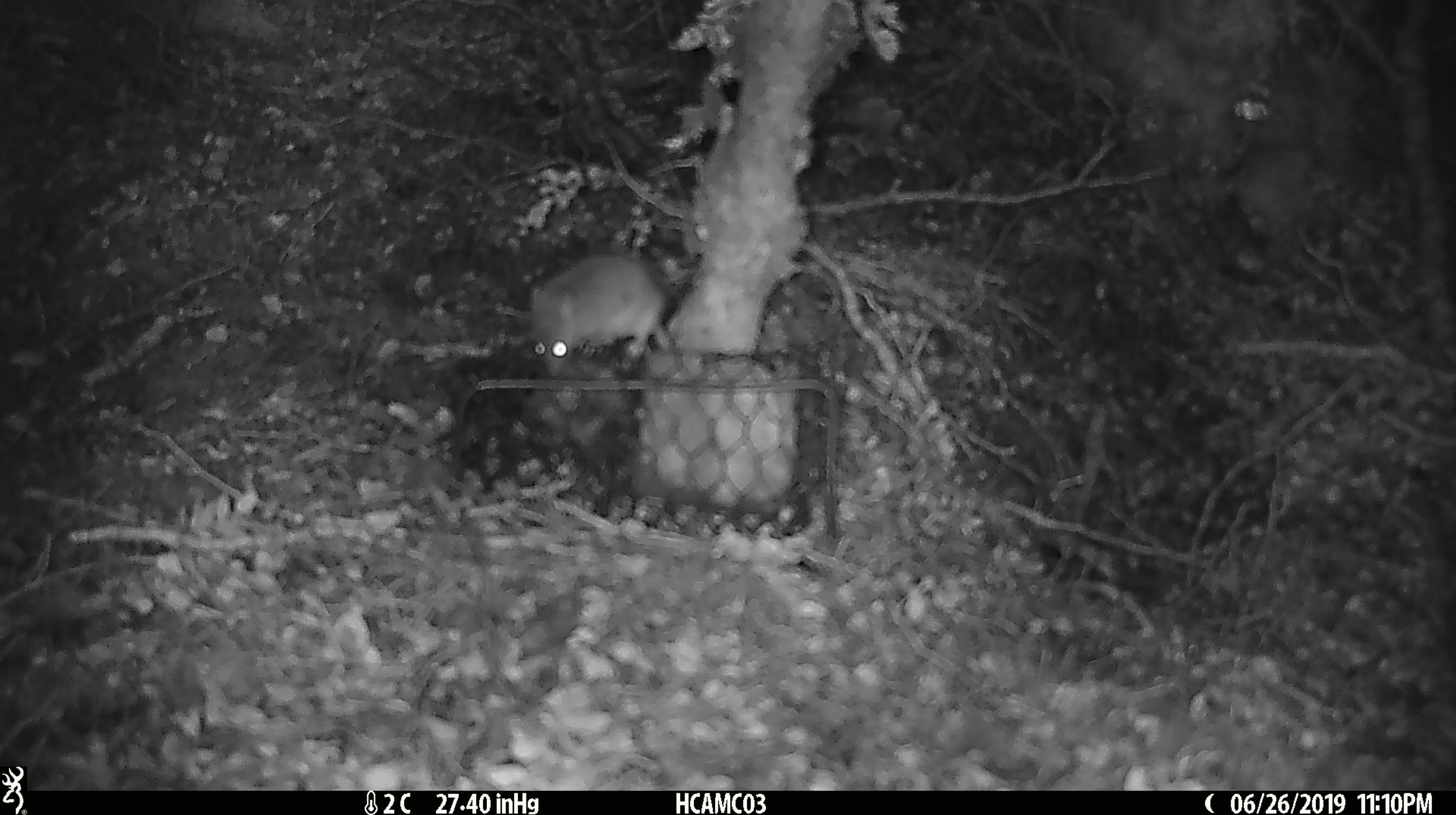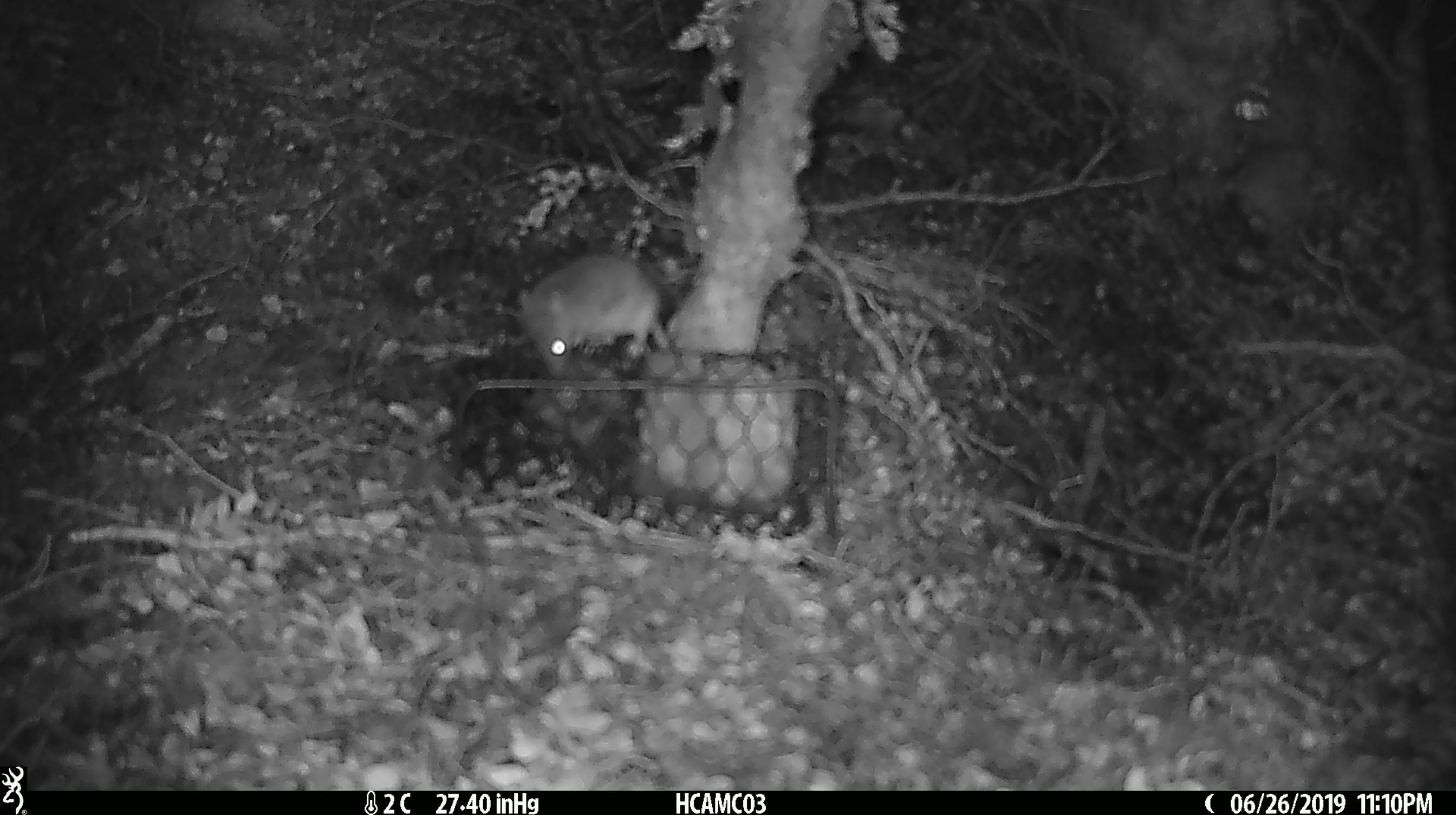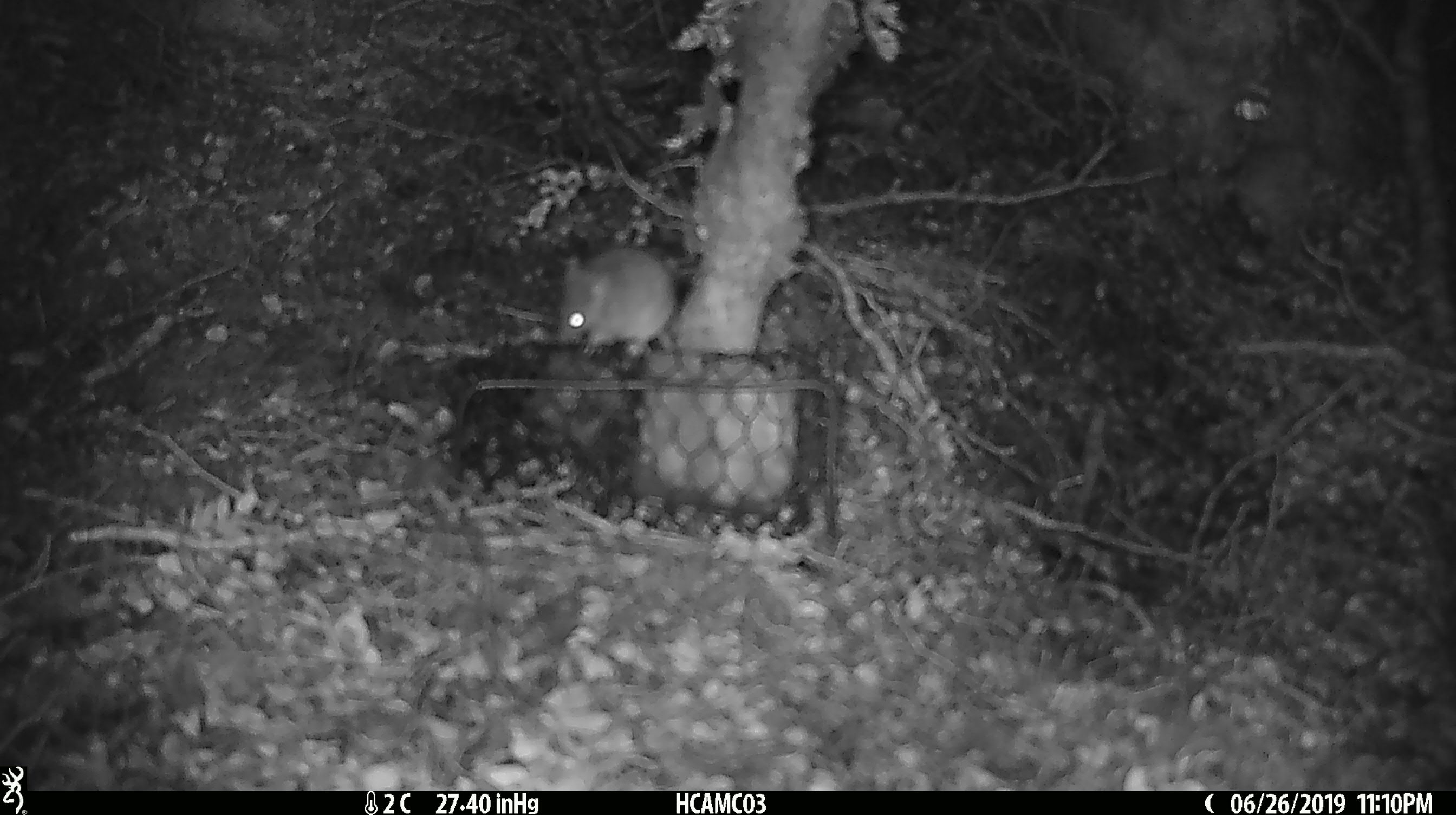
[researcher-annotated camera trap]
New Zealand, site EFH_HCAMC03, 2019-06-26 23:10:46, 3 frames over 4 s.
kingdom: Animalia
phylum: Chordata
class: Mammalia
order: Rodentia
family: Muridae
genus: Mus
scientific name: Mus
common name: mouse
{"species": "mouse (Mus)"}